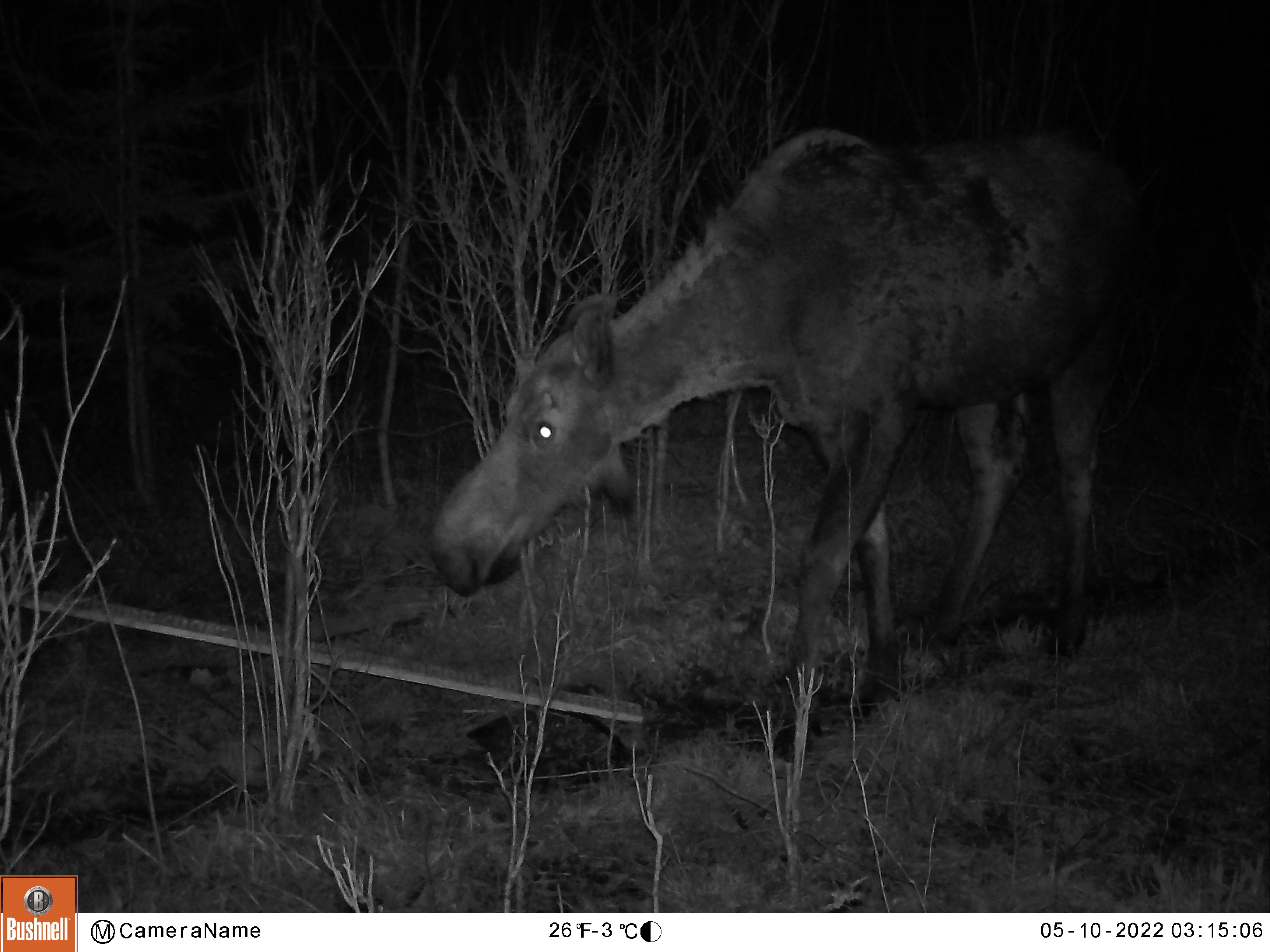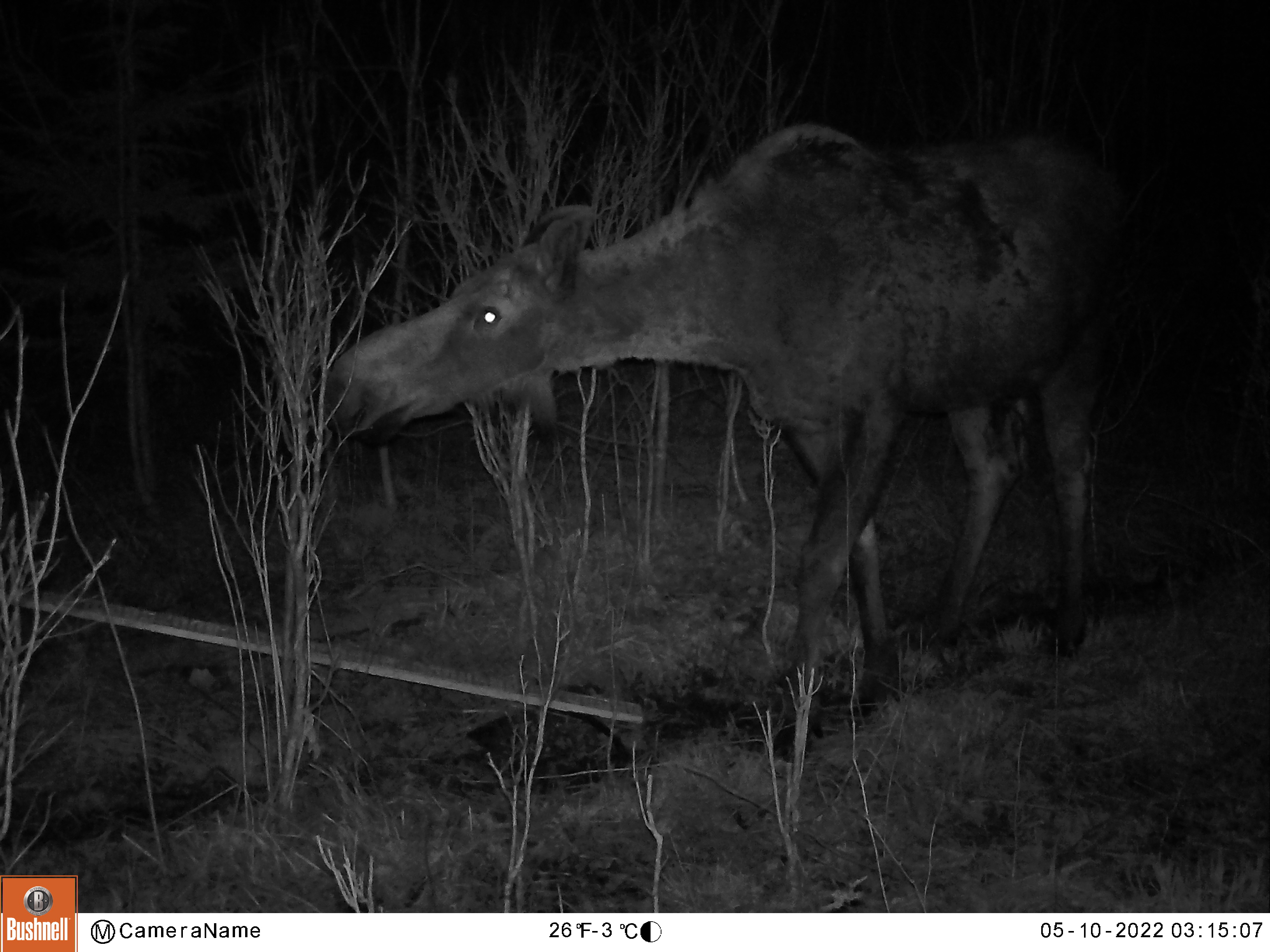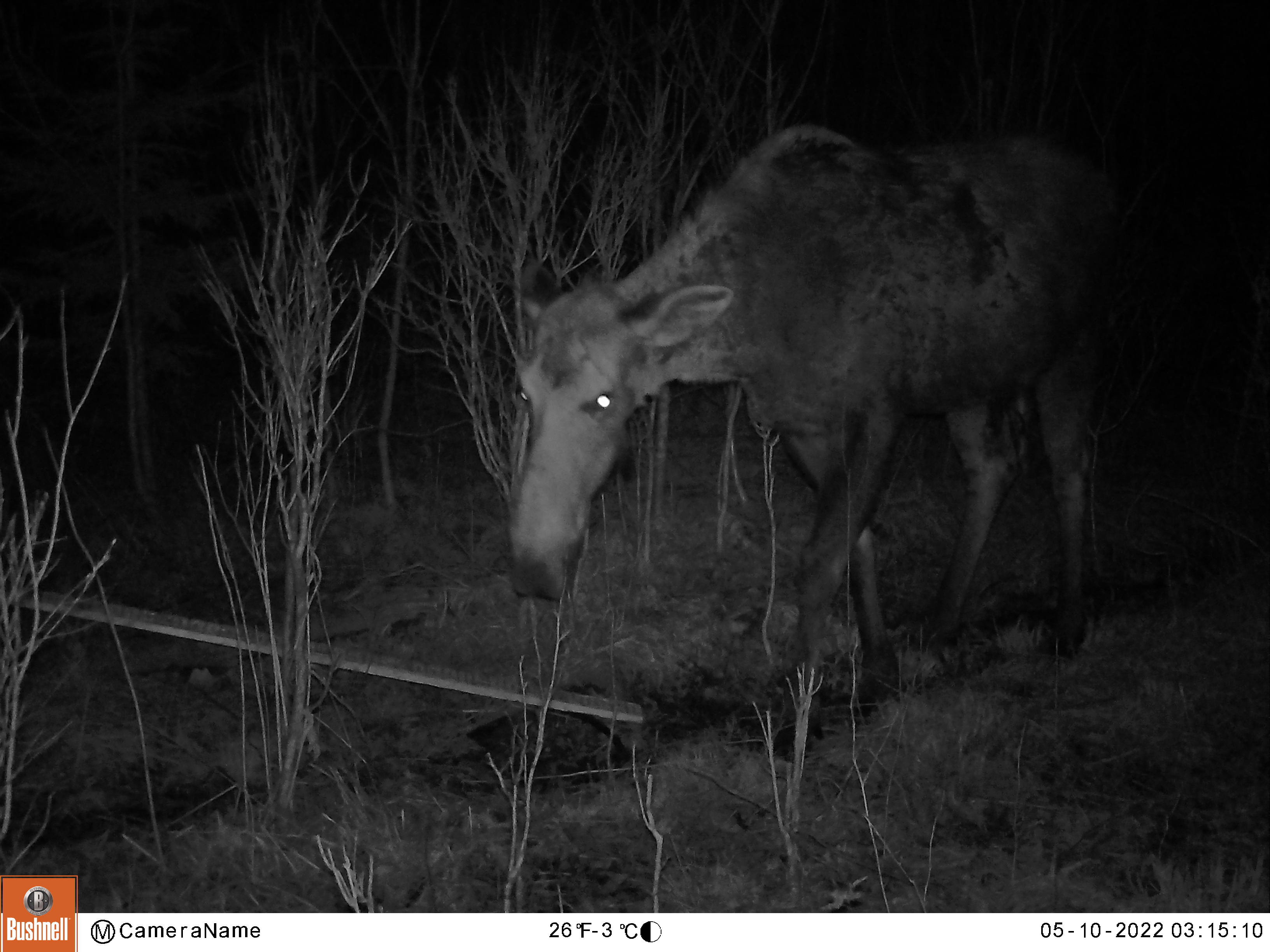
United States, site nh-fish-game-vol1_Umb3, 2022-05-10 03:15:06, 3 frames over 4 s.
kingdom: Animalia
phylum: Chordata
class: Mammalia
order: Artiodactyla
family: Cervidae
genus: Alces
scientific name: Alces alces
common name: moose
Moose (Alces alces).